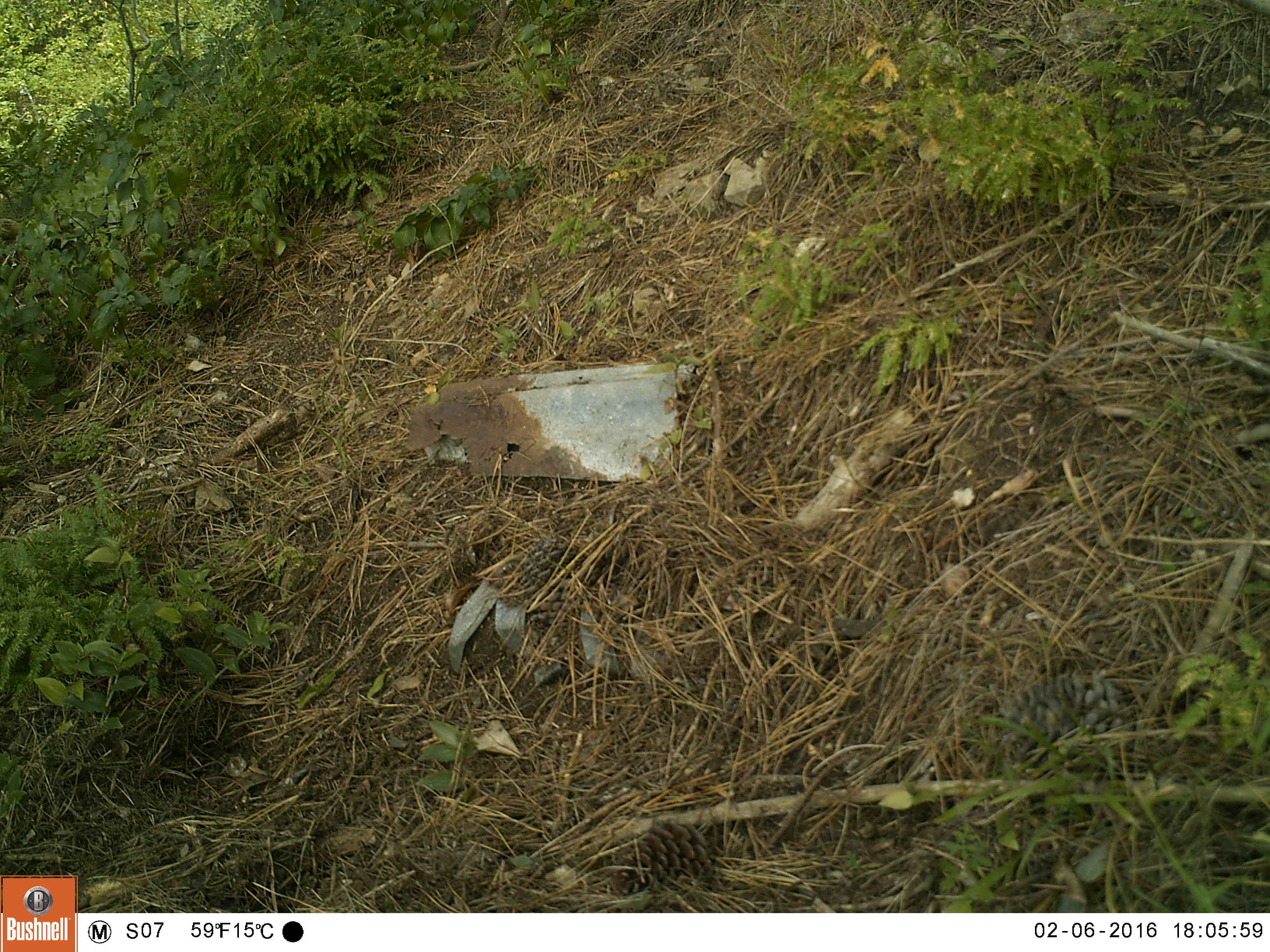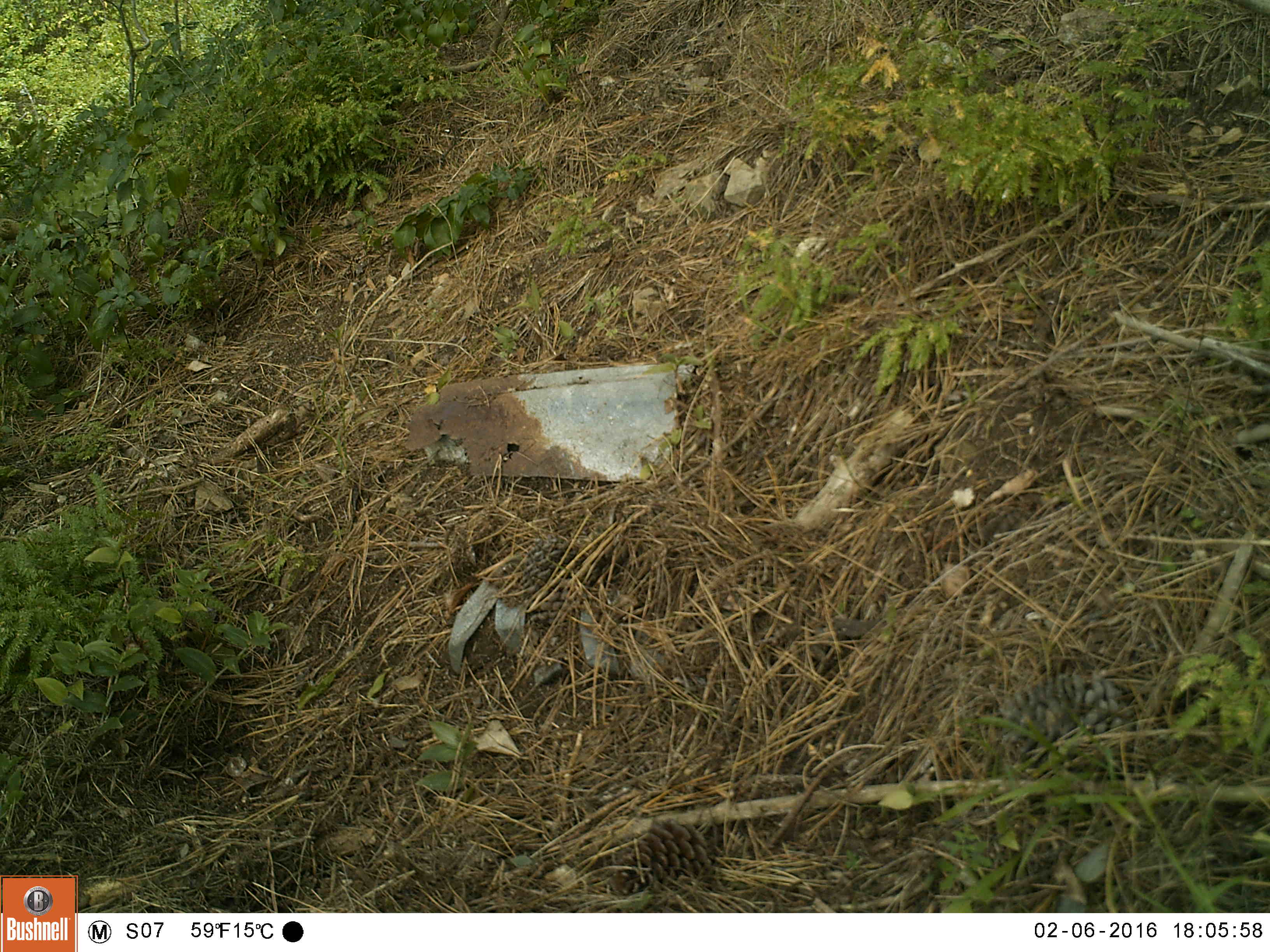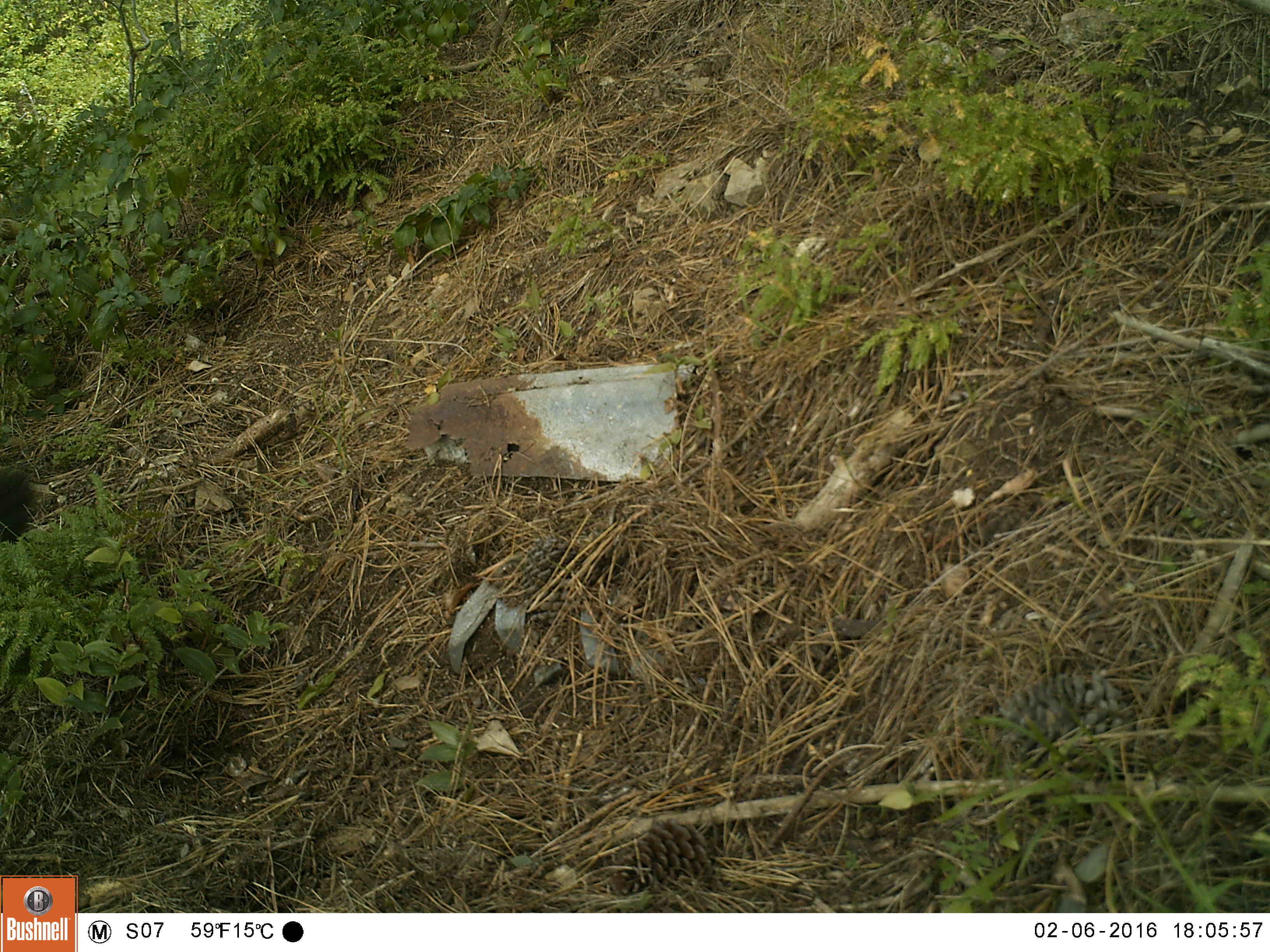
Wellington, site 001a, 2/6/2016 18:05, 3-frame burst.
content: unidentified animal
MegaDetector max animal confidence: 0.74